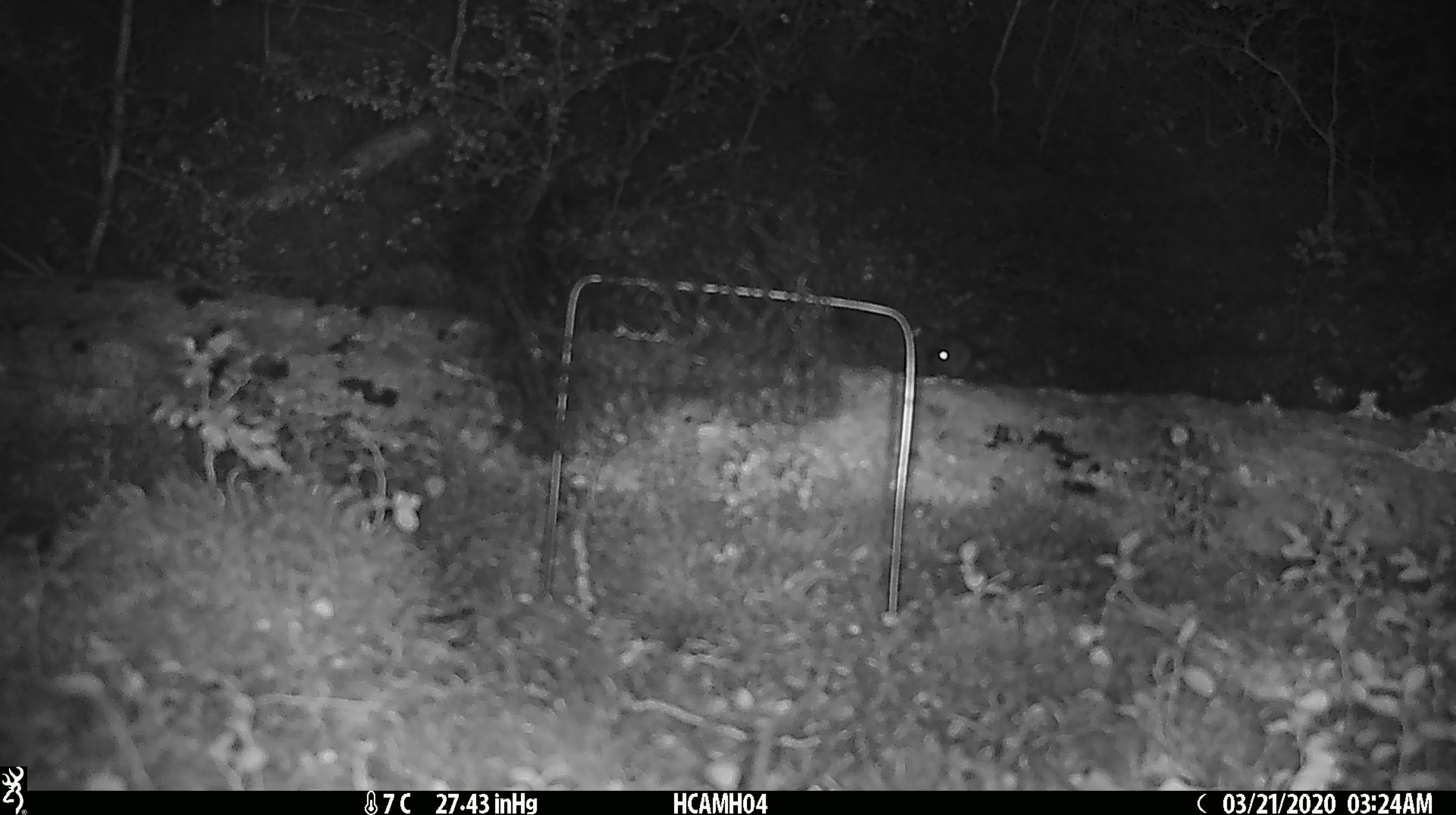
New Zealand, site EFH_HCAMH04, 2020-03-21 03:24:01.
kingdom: Animalia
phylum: Chordata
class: Mammalia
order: Rodentia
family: Muridae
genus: Mus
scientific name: Mus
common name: mouse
Mouse (Mus).